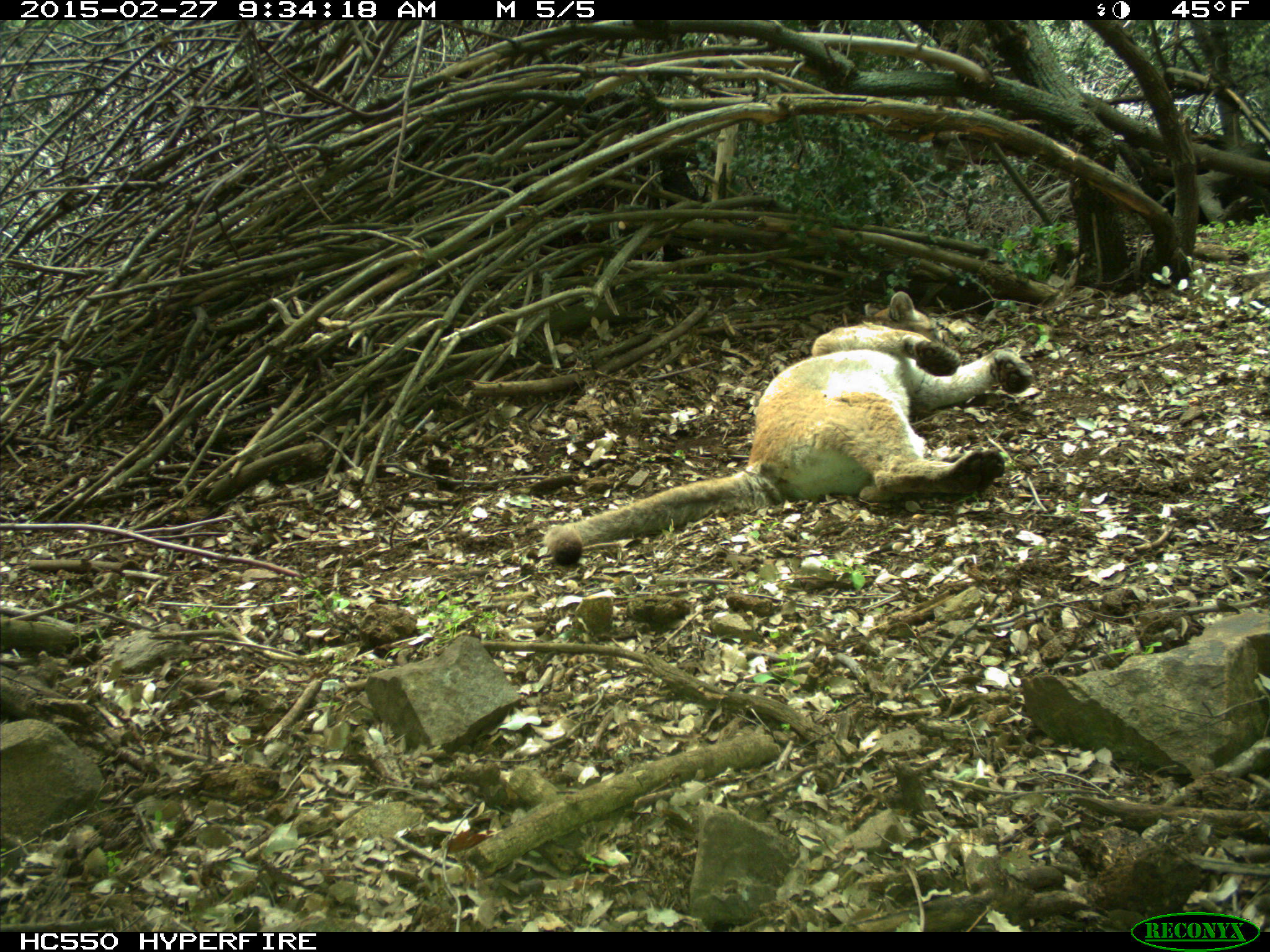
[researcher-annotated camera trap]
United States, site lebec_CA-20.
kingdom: Animalia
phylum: Chordata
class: Mammalia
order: Carnivora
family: Felidae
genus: Puma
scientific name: Puma concolor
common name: mountain lion